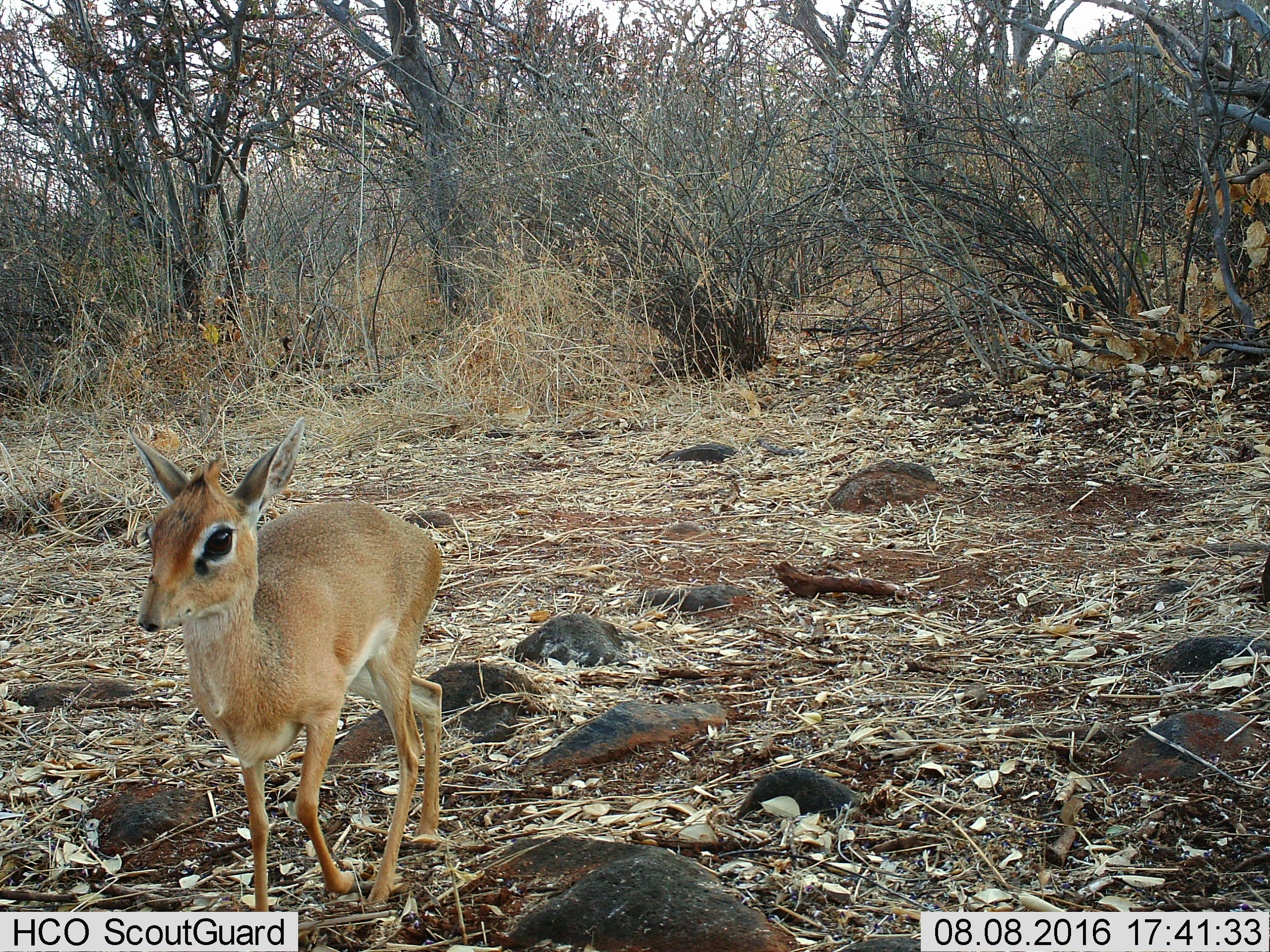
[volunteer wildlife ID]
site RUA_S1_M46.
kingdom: Animalia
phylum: Chordata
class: Mammalia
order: Artiodactyla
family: Bovidae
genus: Madoqua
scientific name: Madoqua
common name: dik-dik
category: dikdik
Dikdik (dik-dik) (Madoqua), count 1. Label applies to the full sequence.